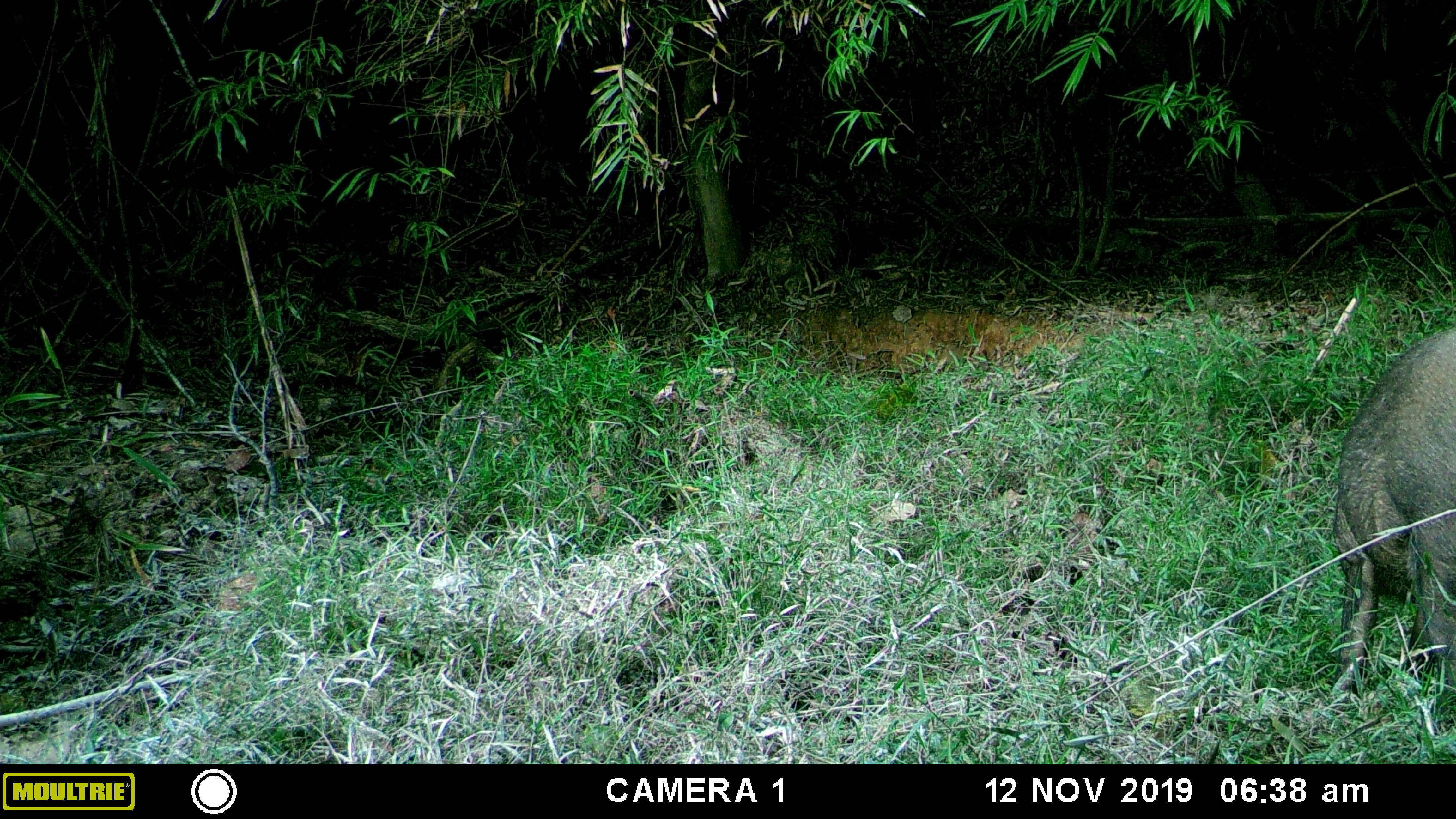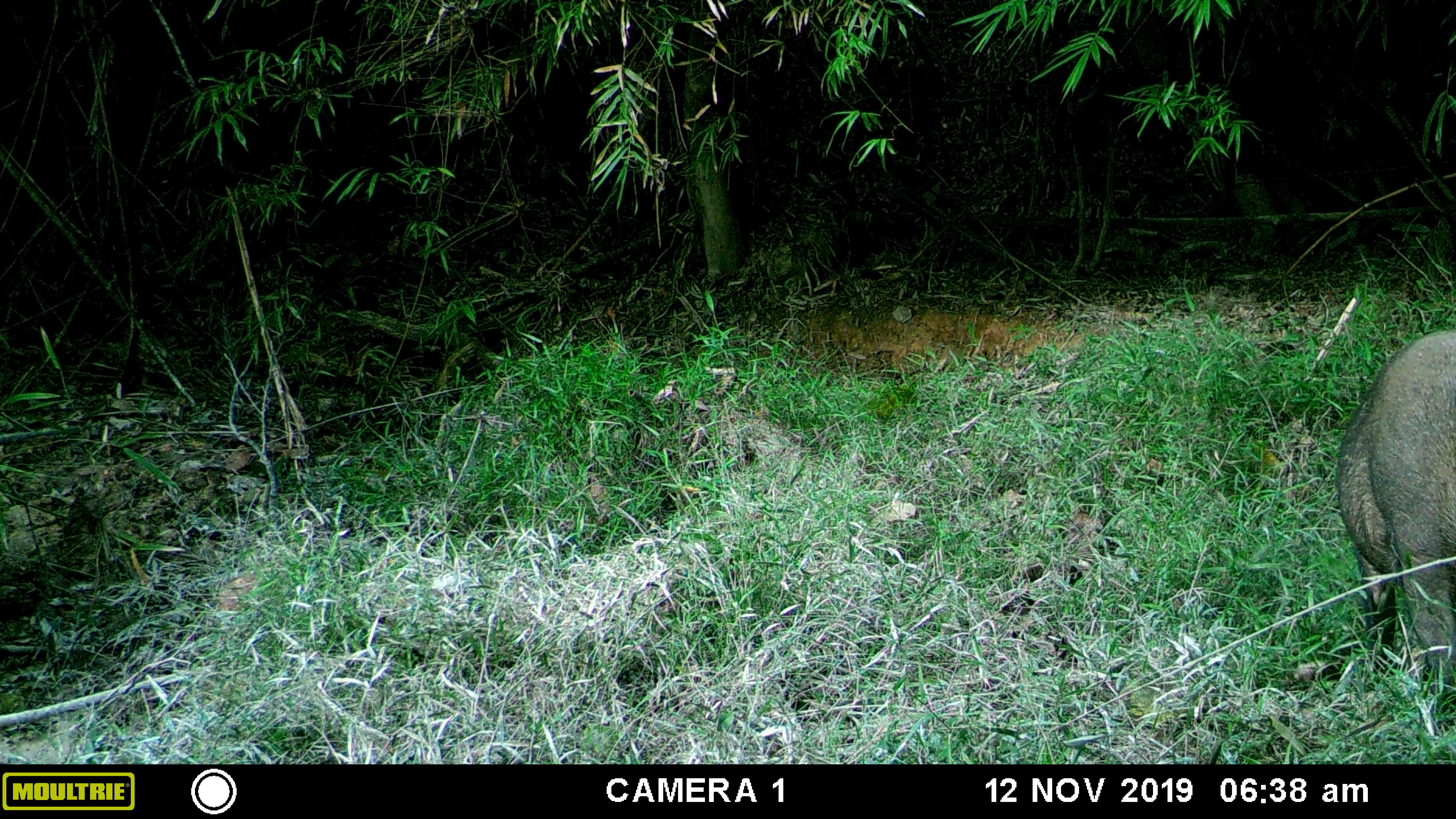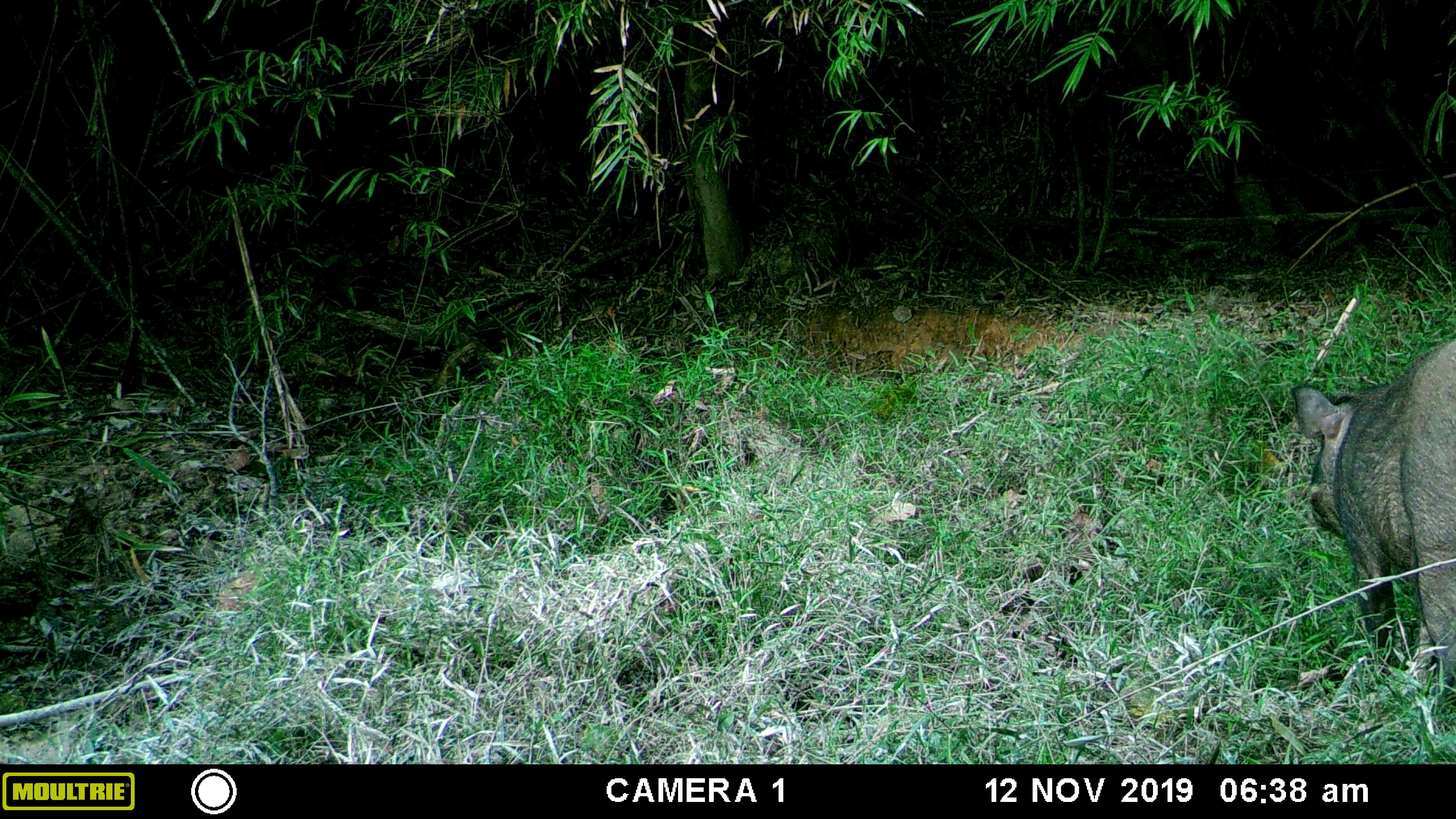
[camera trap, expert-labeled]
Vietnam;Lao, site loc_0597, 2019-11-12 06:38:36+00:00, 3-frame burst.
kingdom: Animalia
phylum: Chordata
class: Mammalia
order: Artiodactyla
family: Suidae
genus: Sus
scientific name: Sus scrofa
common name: eurasian wild pig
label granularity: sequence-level